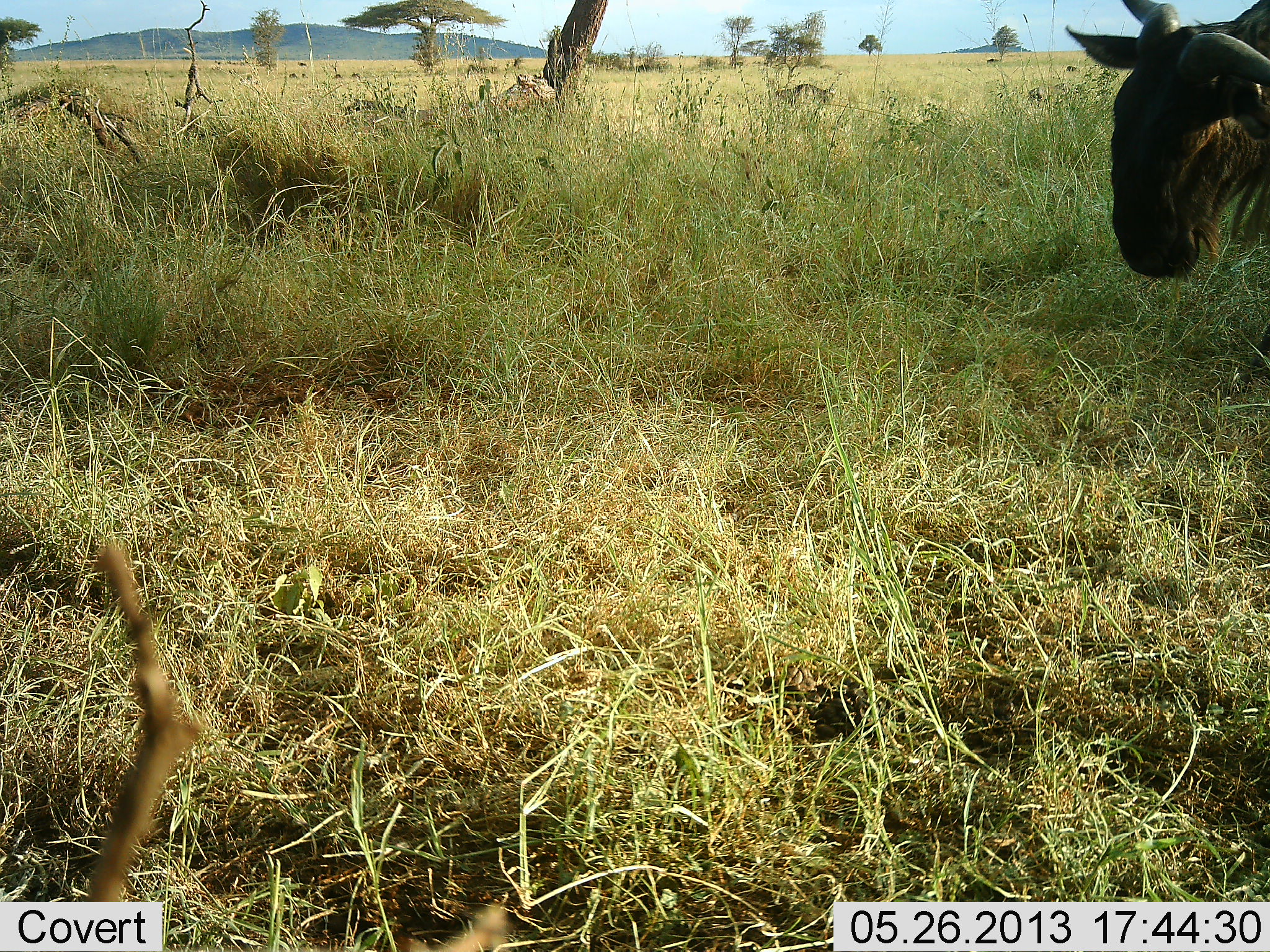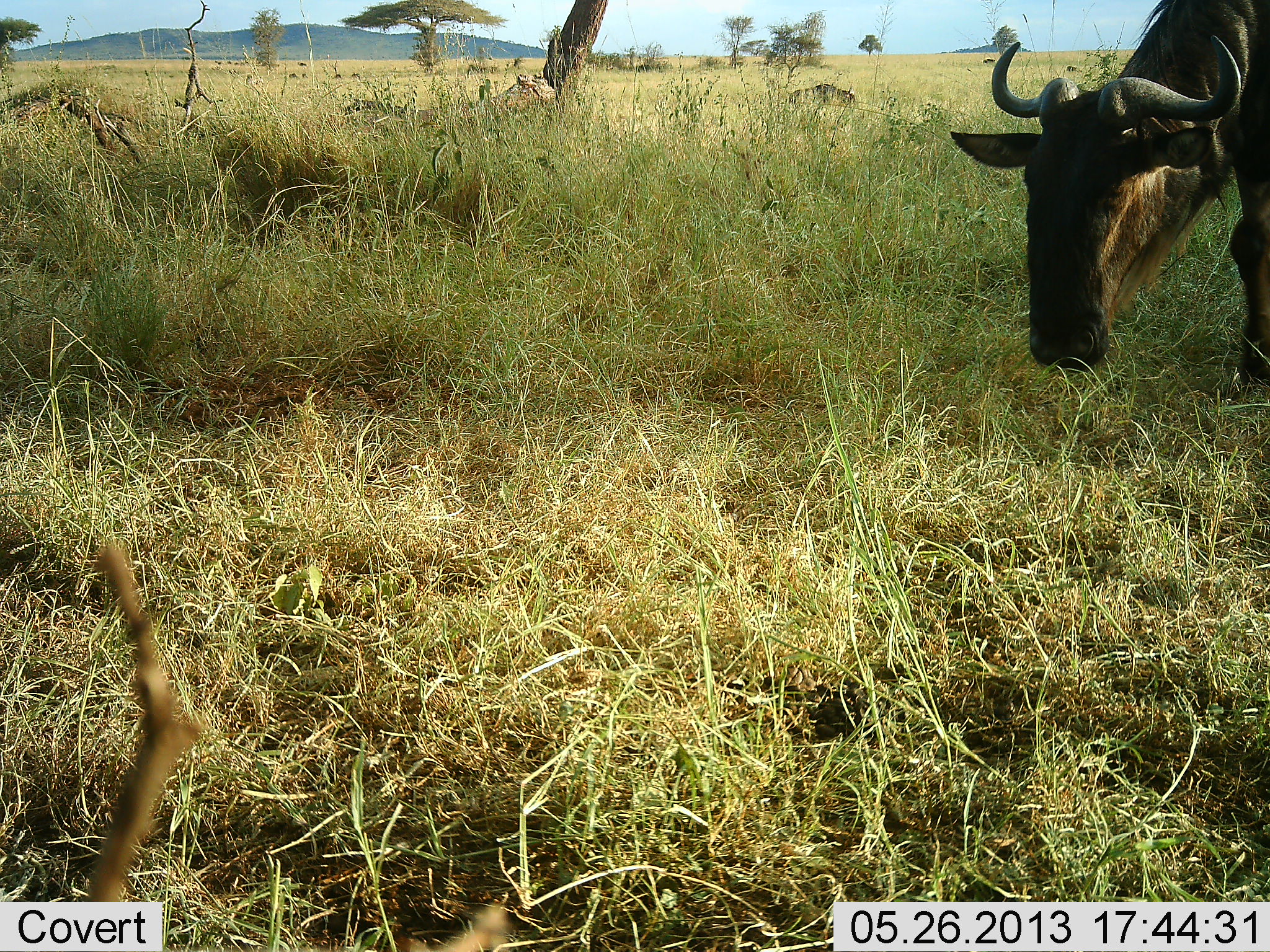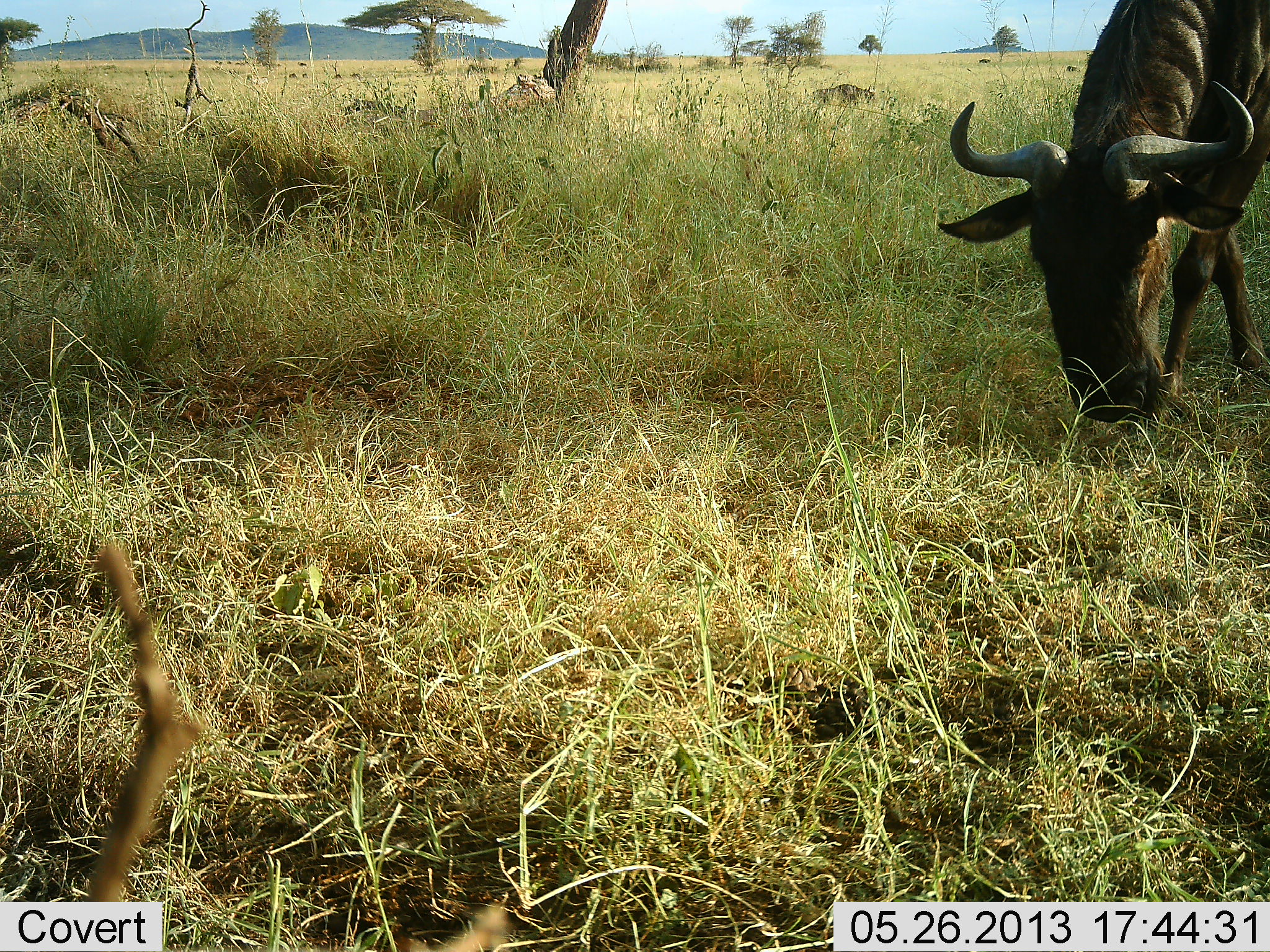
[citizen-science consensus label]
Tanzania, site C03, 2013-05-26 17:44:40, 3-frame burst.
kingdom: Animalia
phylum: Chordata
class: Mammalia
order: Artiodactyla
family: Bovidae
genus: Connochaetes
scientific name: Connochaetes taurinus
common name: blue wildebeest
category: wildebeest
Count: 1.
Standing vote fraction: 0%.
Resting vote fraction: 0%.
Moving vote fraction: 50%.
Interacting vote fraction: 0%.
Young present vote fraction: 0%.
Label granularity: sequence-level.